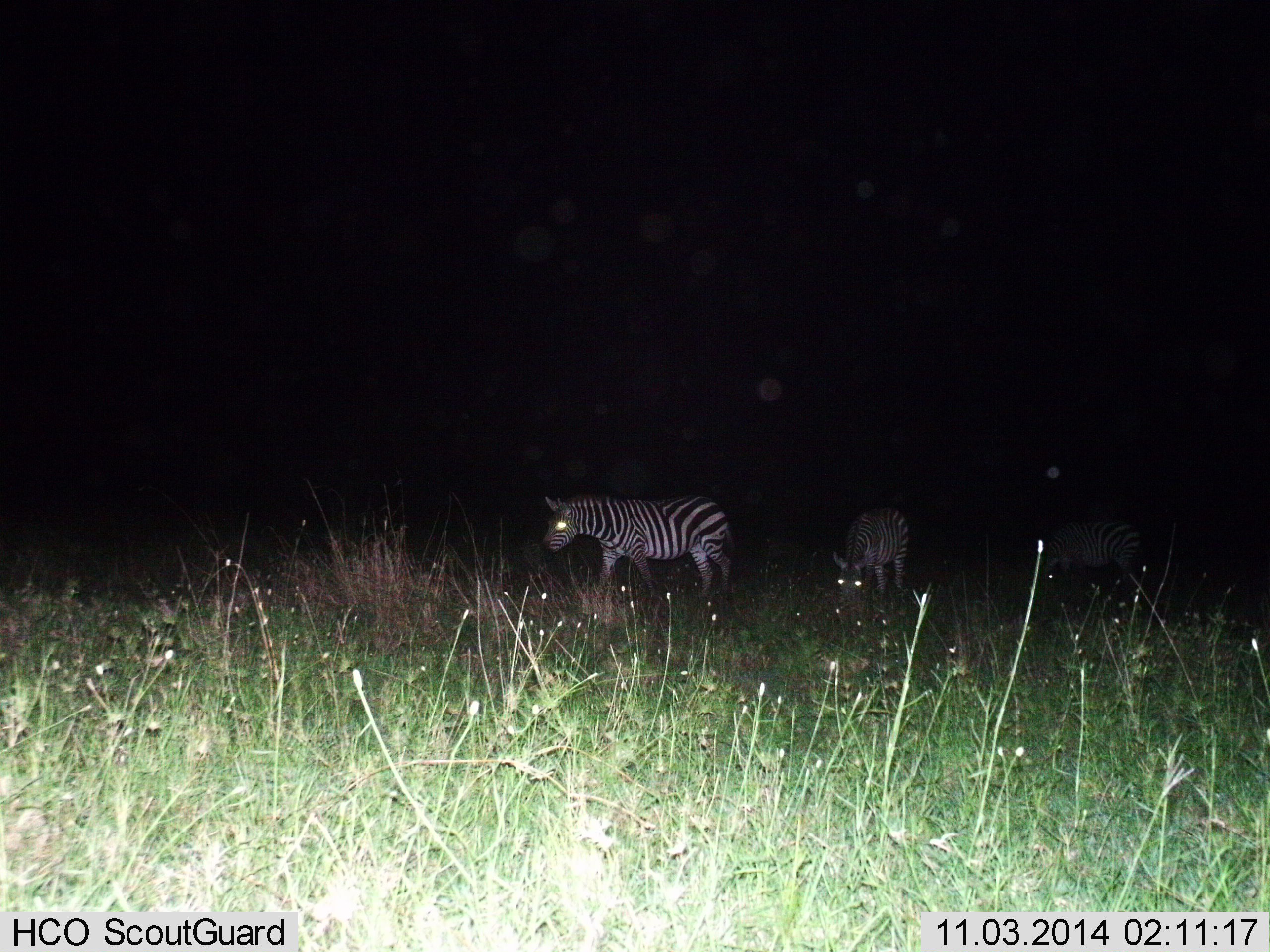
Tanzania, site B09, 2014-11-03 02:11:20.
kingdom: Animalia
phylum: Chordata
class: Mammalia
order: Perissodactyla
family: Equidae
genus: Equus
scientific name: Equus quagga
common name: plains zebra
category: zebra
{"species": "zebra (plains zebra) (Equus quagga)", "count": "3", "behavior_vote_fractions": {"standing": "40%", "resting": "0%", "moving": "40%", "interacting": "0%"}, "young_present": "0%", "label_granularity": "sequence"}